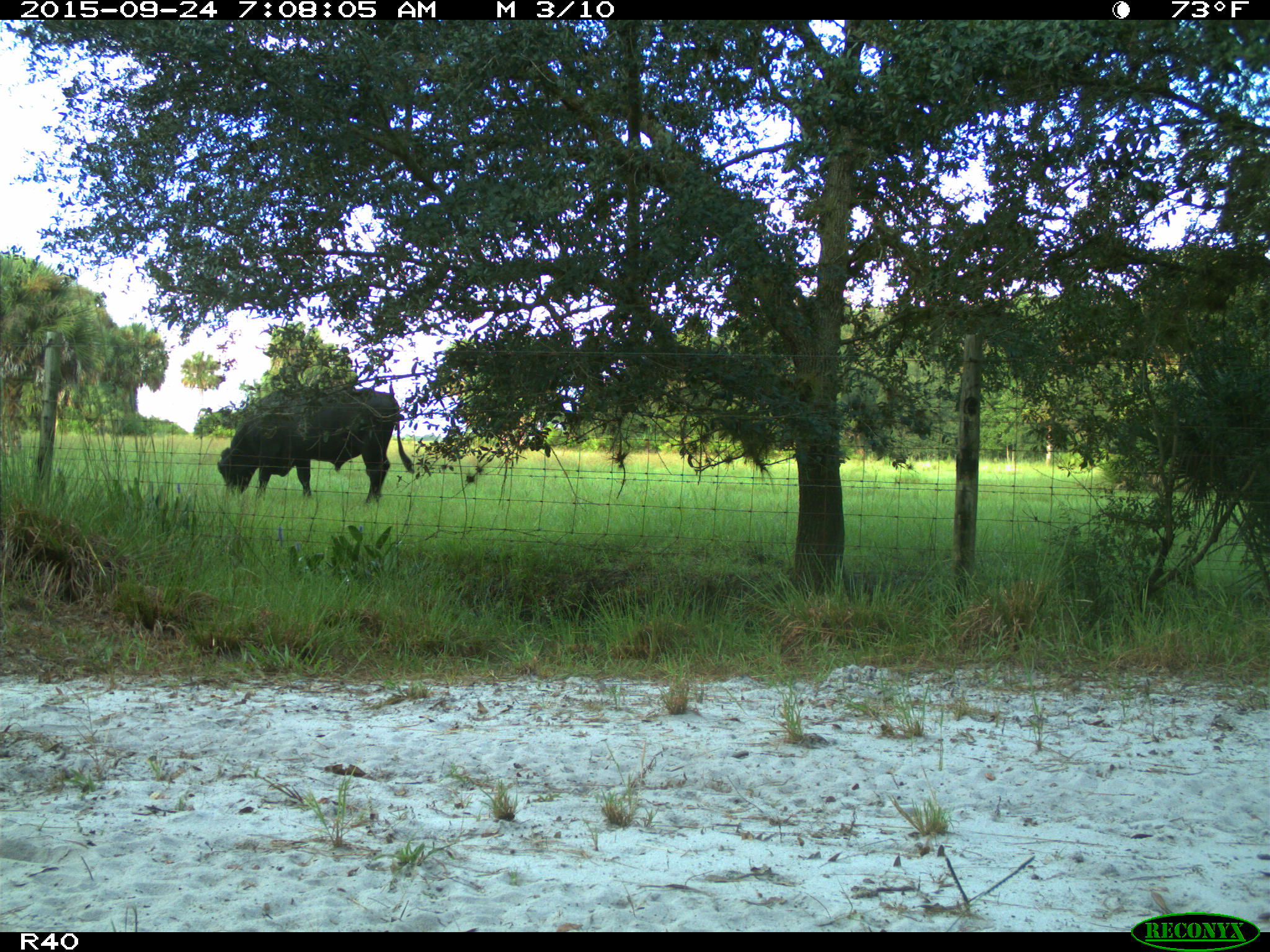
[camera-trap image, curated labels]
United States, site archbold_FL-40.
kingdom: Animalia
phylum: Chordata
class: Mammalia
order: Artiodactyla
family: Bovidae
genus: Bos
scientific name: Bos taurus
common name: domestic cow